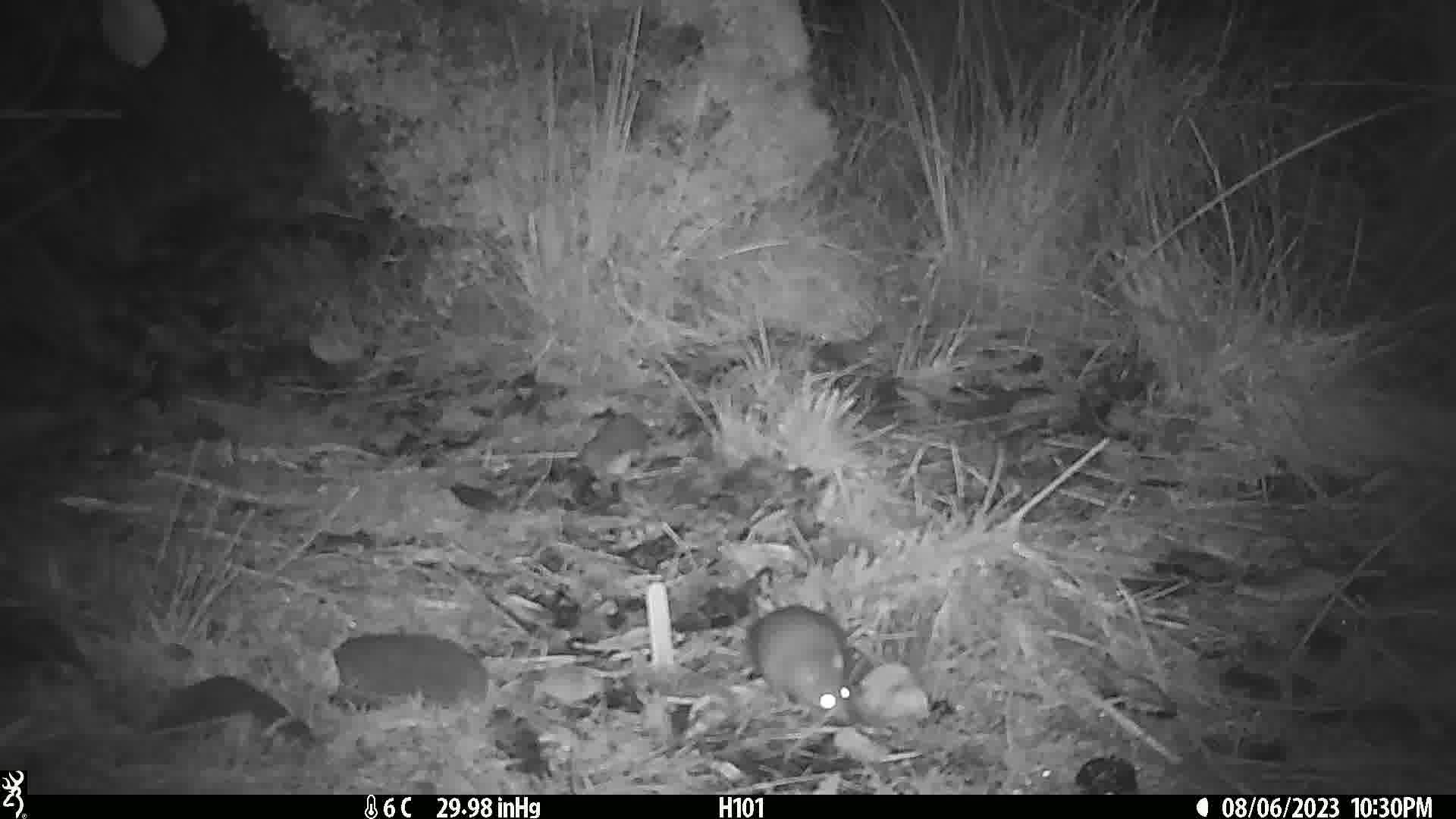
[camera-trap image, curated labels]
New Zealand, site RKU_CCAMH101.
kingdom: Animalia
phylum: Chordata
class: Mammalia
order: Rodentia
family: Muridae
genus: Rattus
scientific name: Rattus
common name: rat